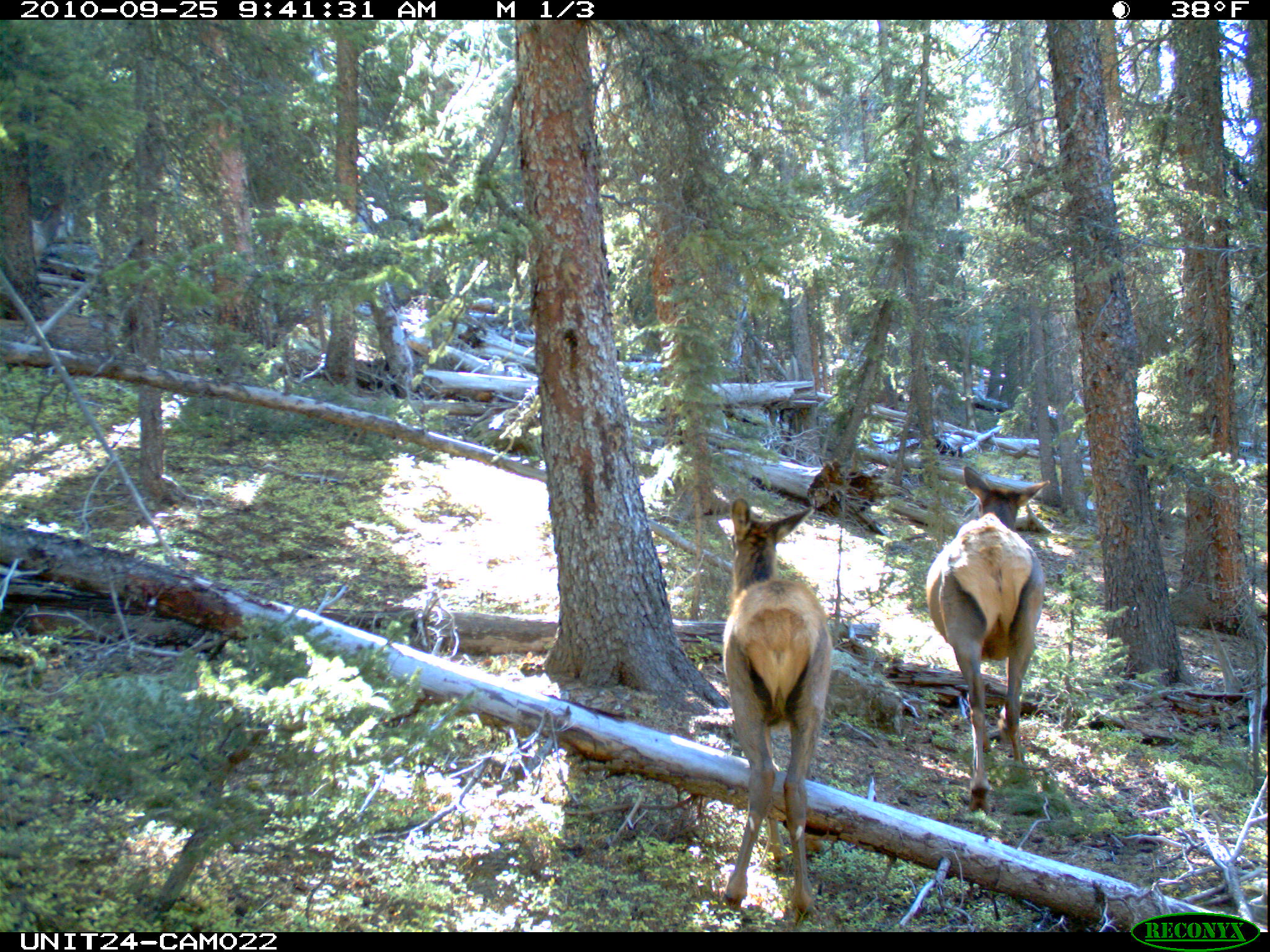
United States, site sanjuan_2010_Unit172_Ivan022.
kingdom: Animalia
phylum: Chordata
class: Mammalia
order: Artiodactyla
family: Cervidae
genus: Cervus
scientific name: Cervus elaphus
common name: red deer